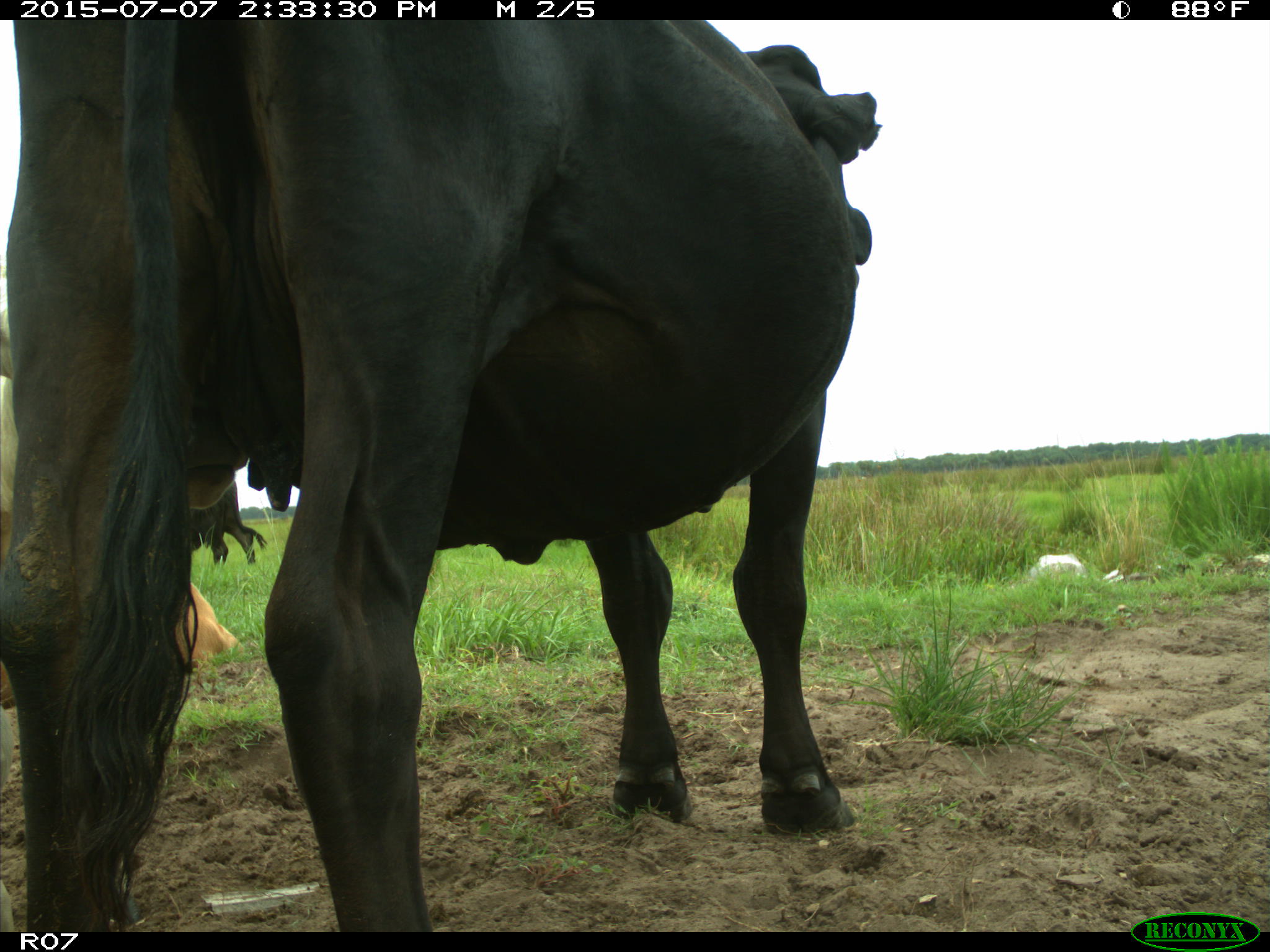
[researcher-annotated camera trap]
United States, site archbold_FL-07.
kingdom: Animalia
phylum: Chordata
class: Mammalia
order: Artiodactyla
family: Bovidae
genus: Bos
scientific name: Bos taurus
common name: domestic cow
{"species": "Bos taurus (domestic cow)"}